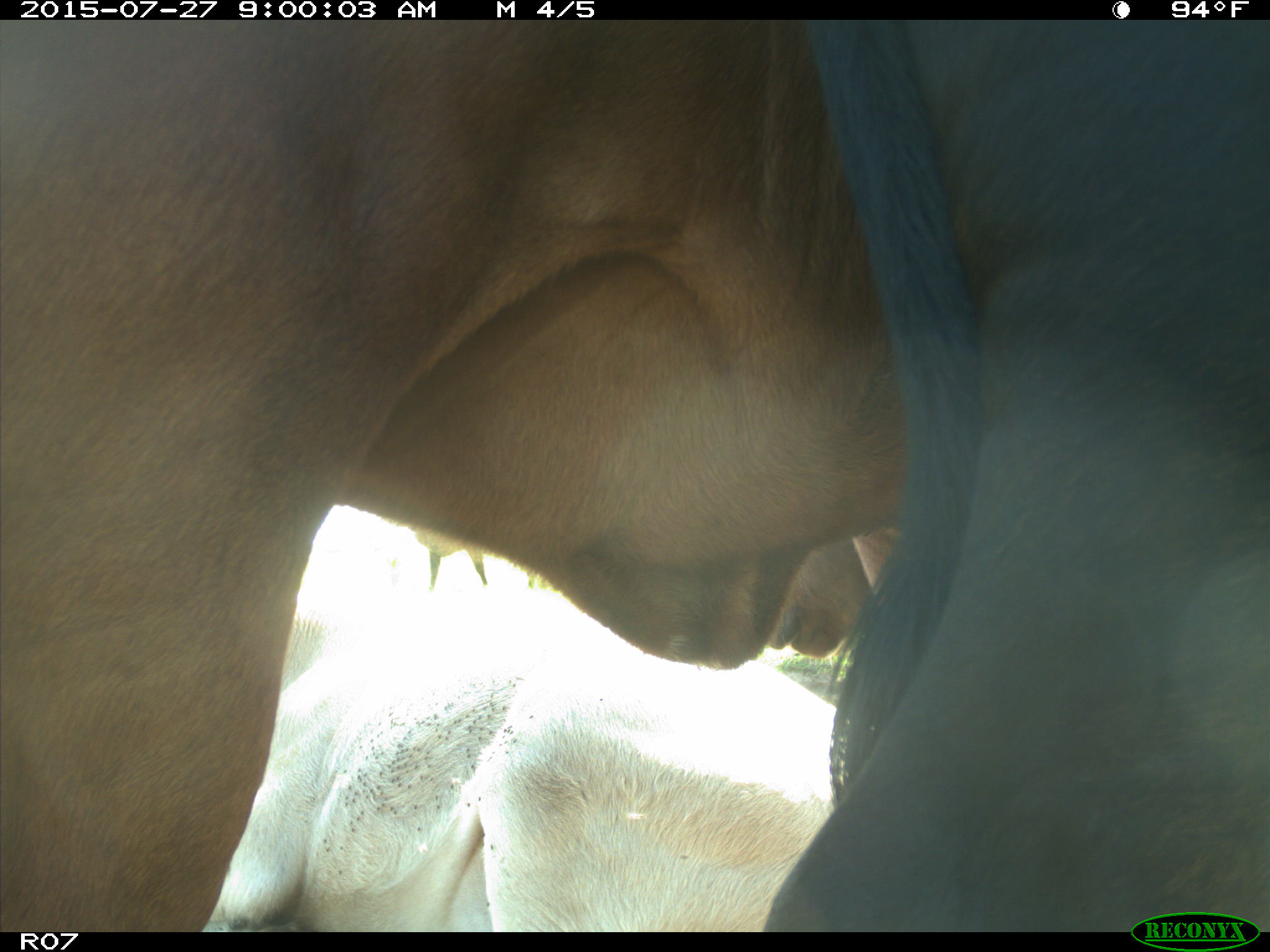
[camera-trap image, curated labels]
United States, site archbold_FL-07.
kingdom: Animalia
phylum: Chordata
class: Mammalia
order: Artiodactyla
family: Bovidae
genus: Bos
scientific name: Bos taurus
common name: domestic cow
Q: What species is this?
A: Bos taurus (domestic cow).